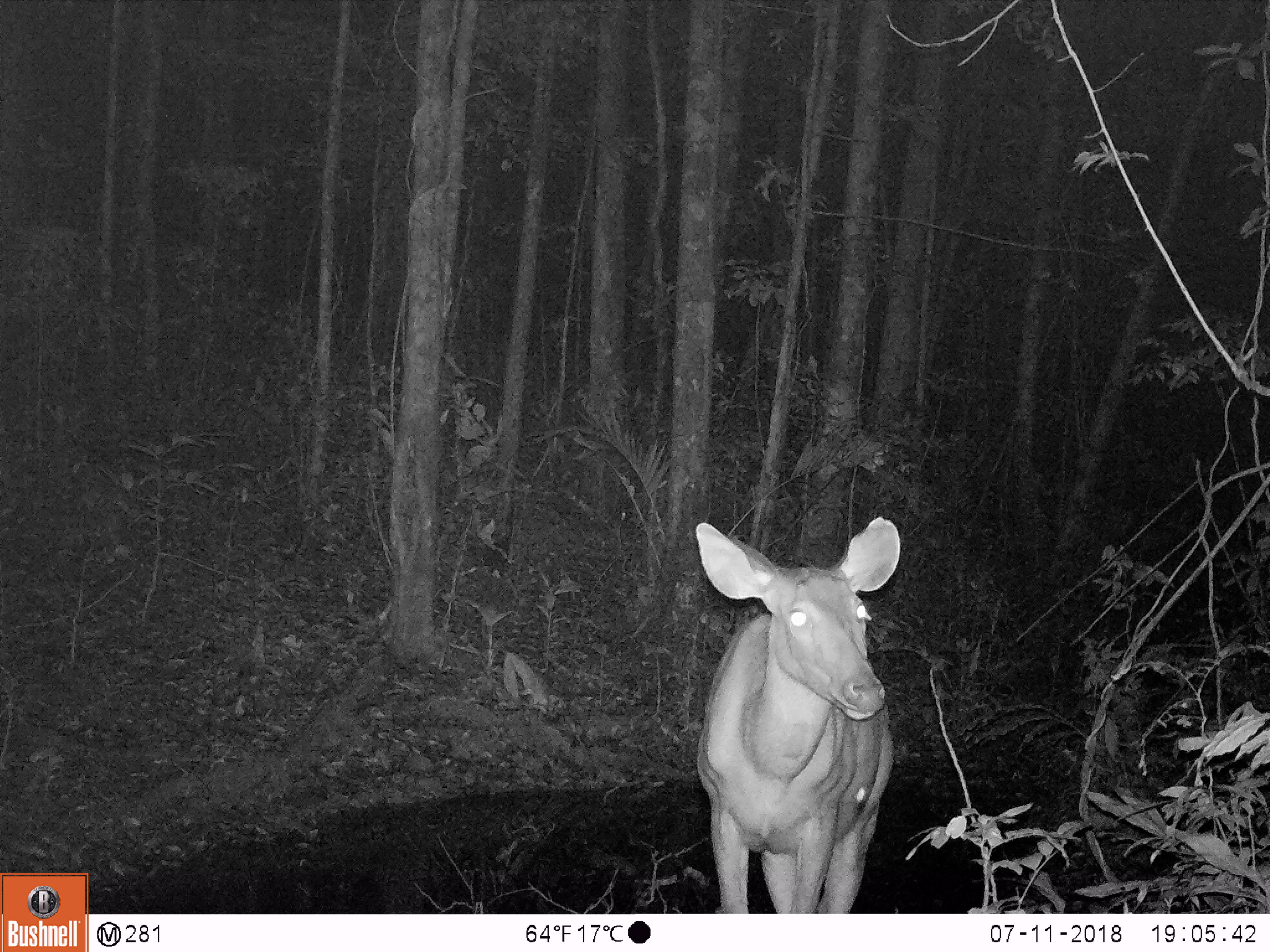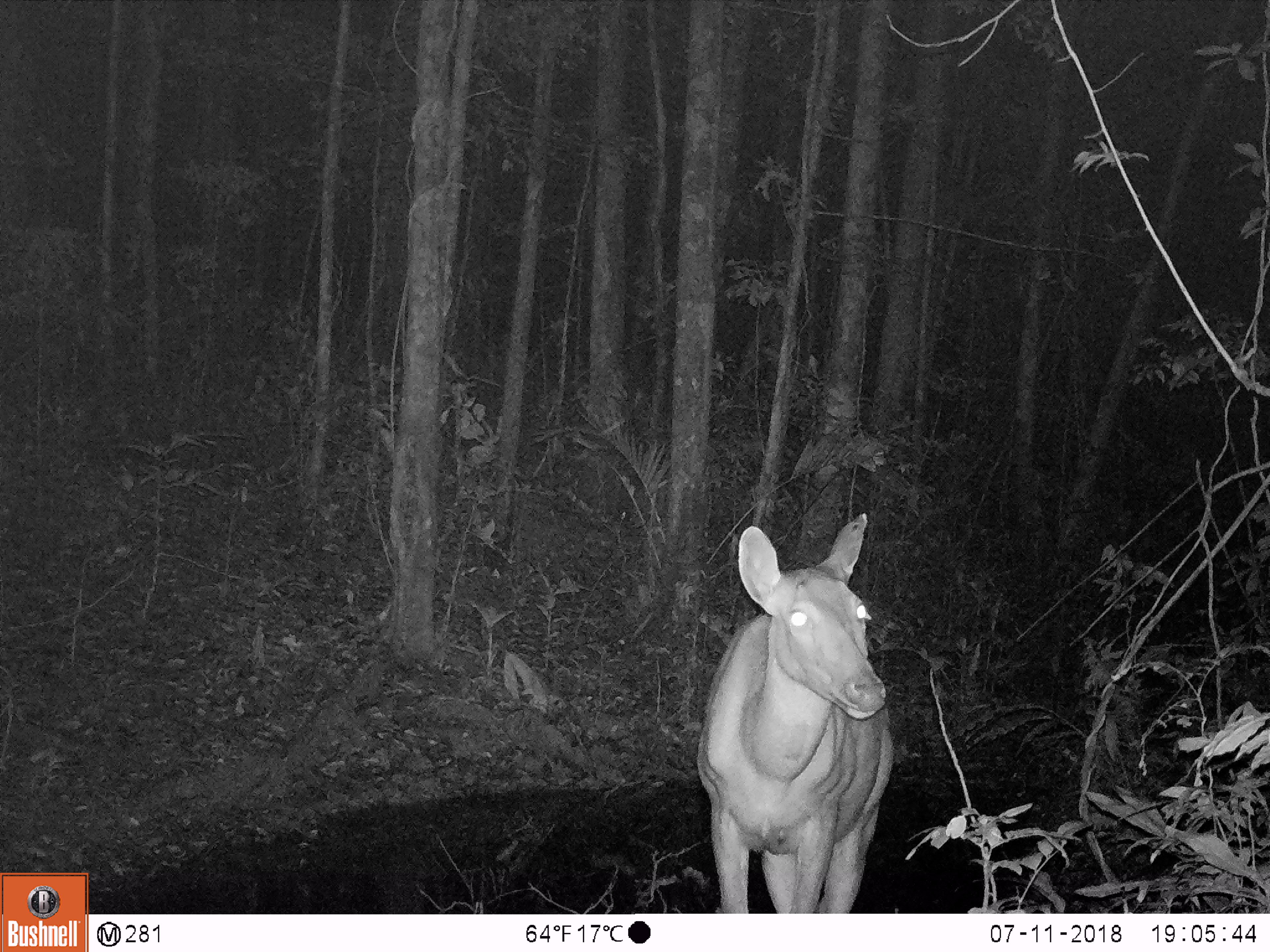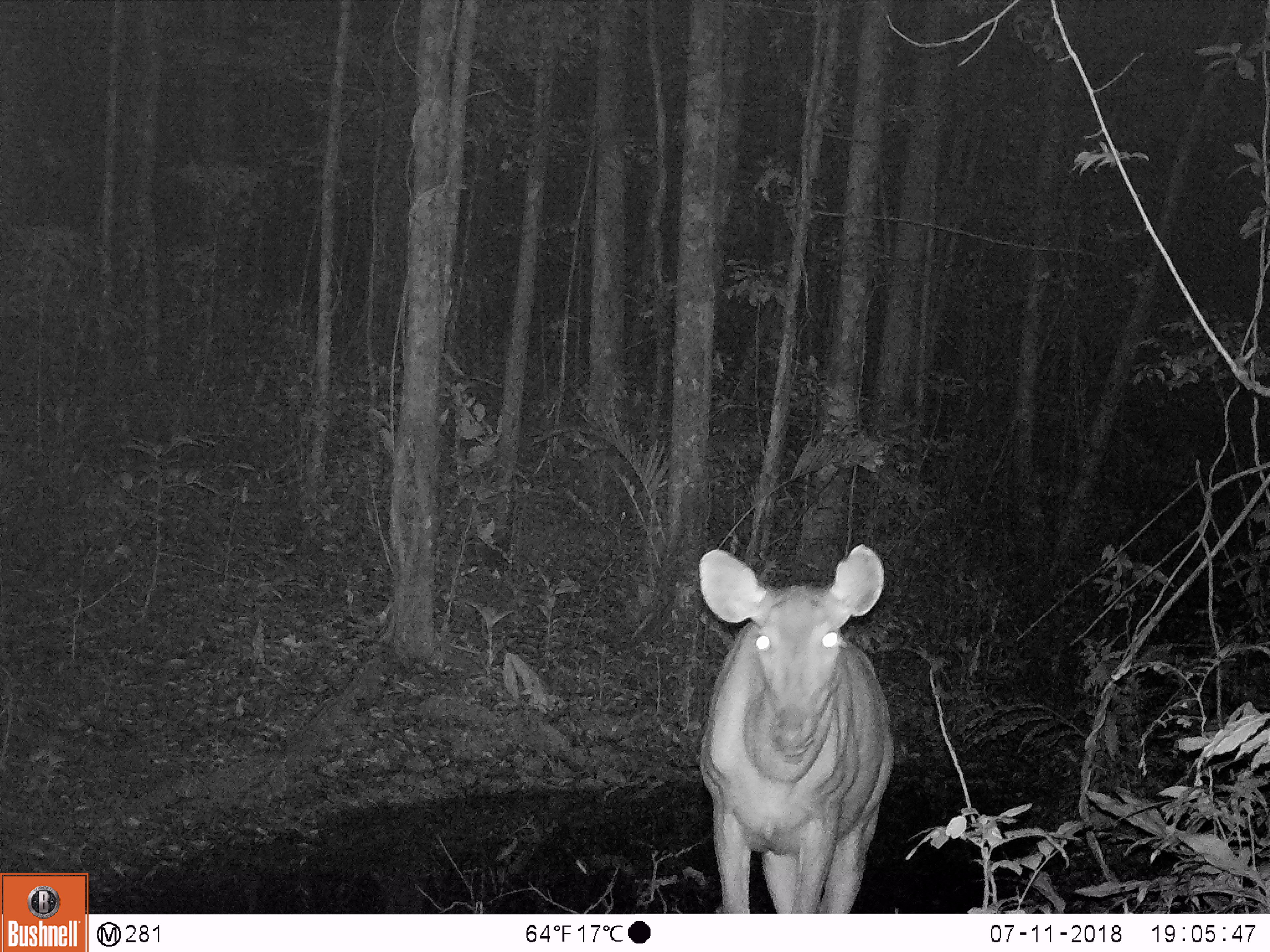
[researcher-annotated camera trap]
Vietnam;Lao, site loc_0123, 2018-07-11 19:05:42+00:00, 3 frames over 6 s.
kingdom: Animalia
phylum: Chordata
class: Mammalia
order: Artiodactyla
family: Cervidae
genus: Rusa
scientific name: Rusa unicolor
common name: sambar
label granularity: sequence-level